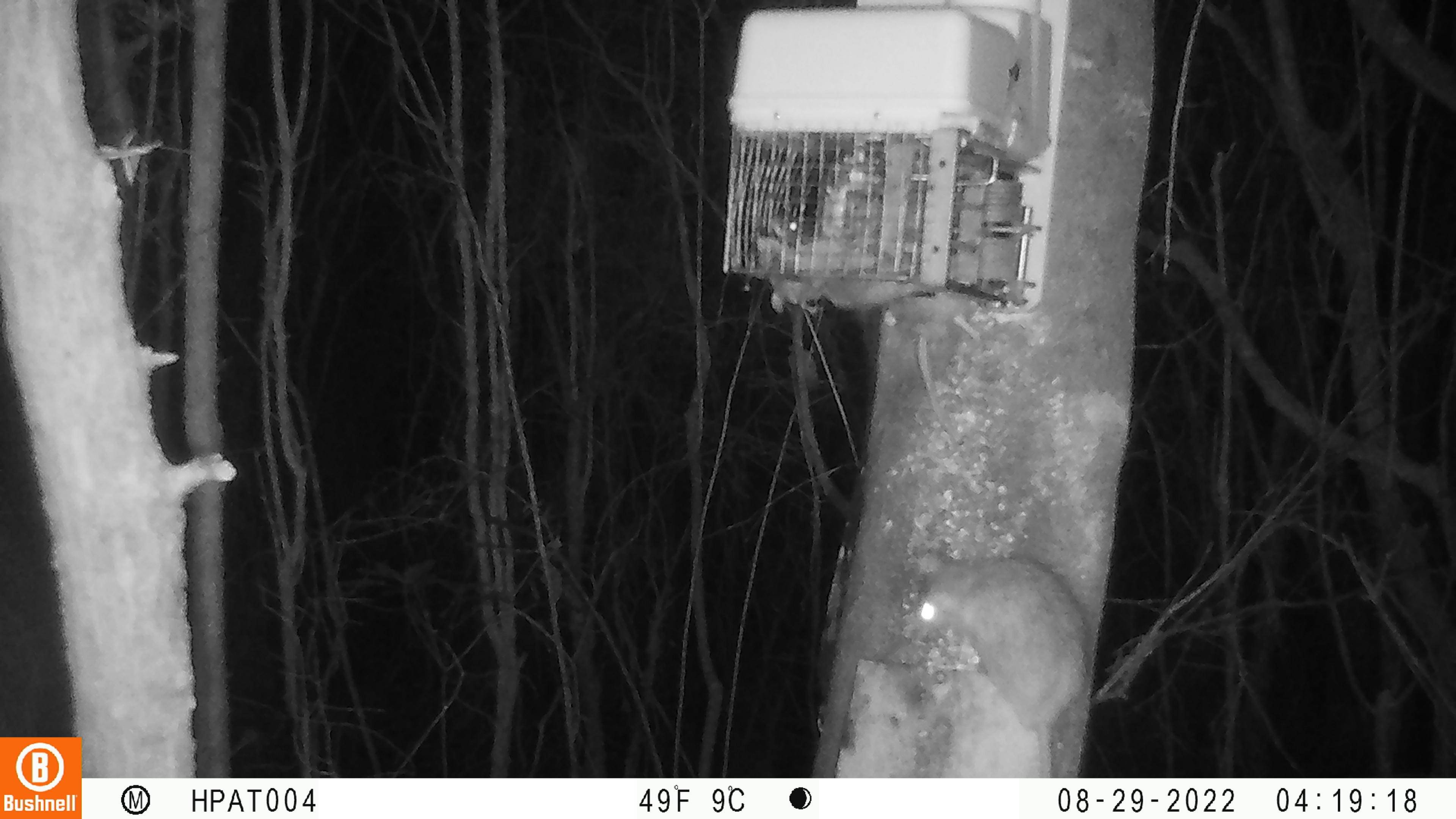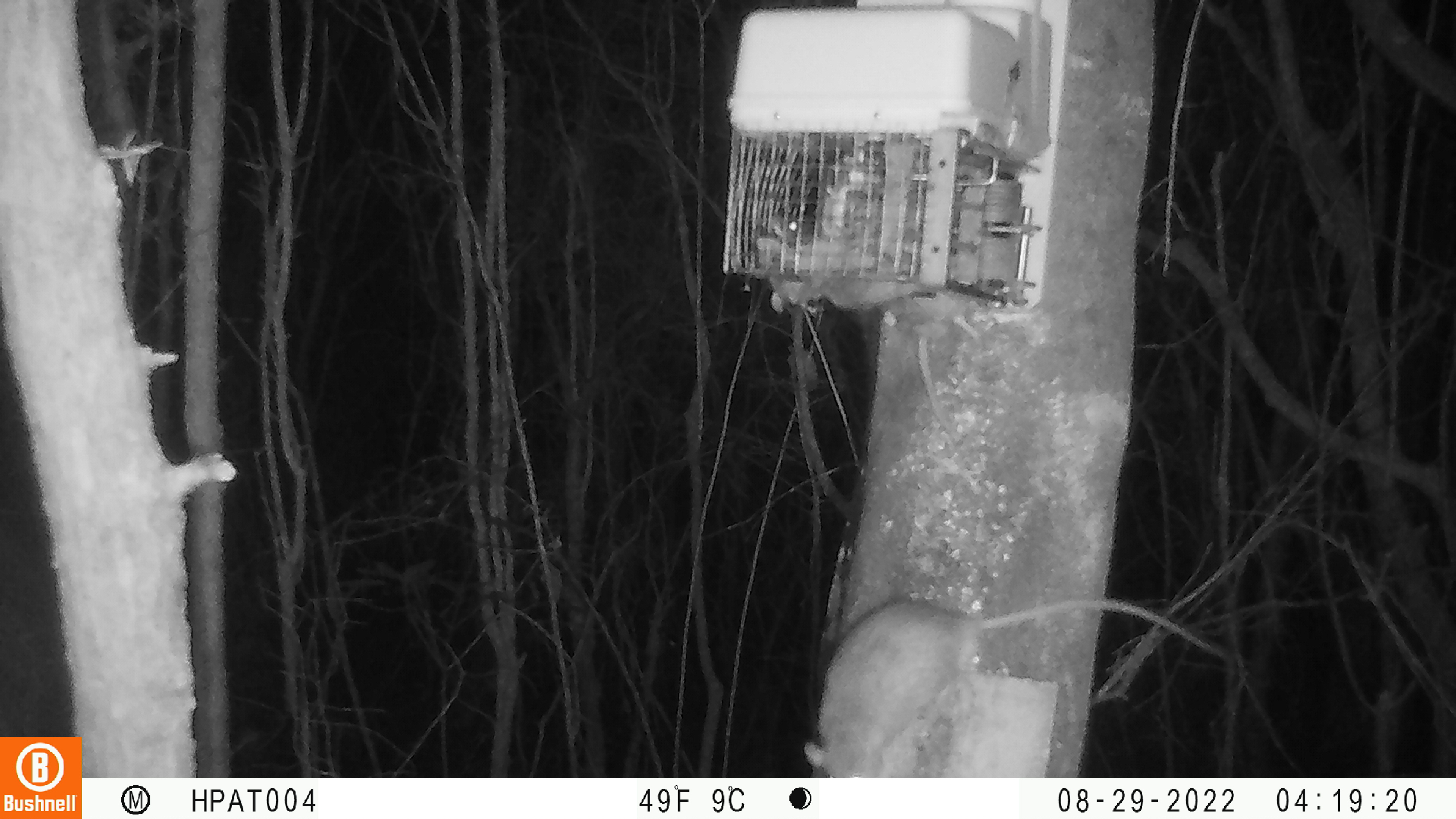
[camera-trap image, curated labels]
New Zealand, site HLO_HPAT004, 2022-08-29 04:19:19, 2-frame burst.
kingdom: Animalia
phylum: Chordata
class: Mammalia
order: Rodentia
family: Muridae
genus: Rattus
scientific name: Rattus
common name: rat